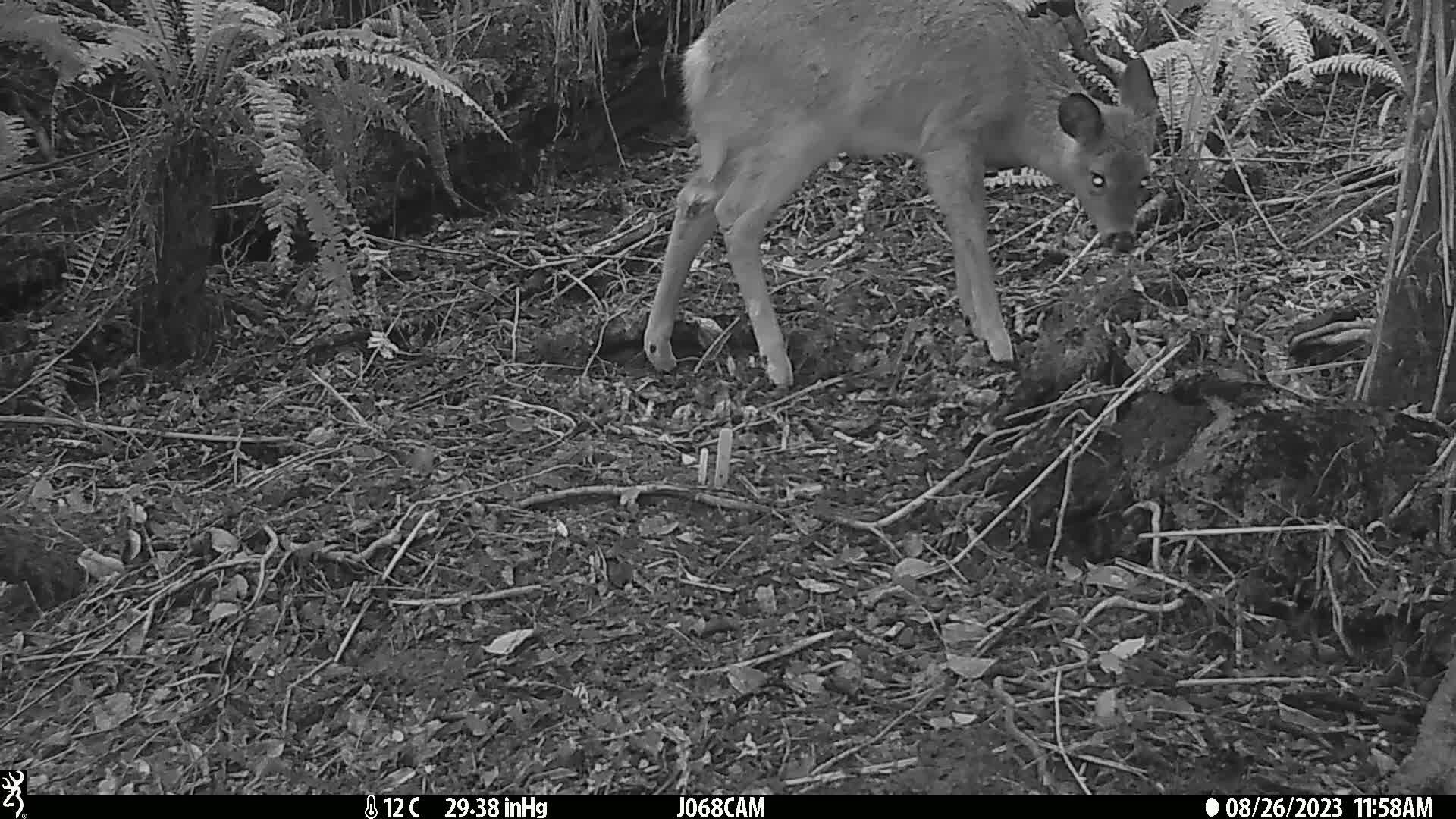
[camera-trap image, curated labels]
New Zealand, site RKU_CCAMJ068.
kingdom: Animalia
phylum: Chordata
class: Mammalia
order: Artiodactyla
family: Cervidae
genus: Odocoileus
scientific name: Odocoileus virginianus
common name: white-tailed deer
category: white tailed deer